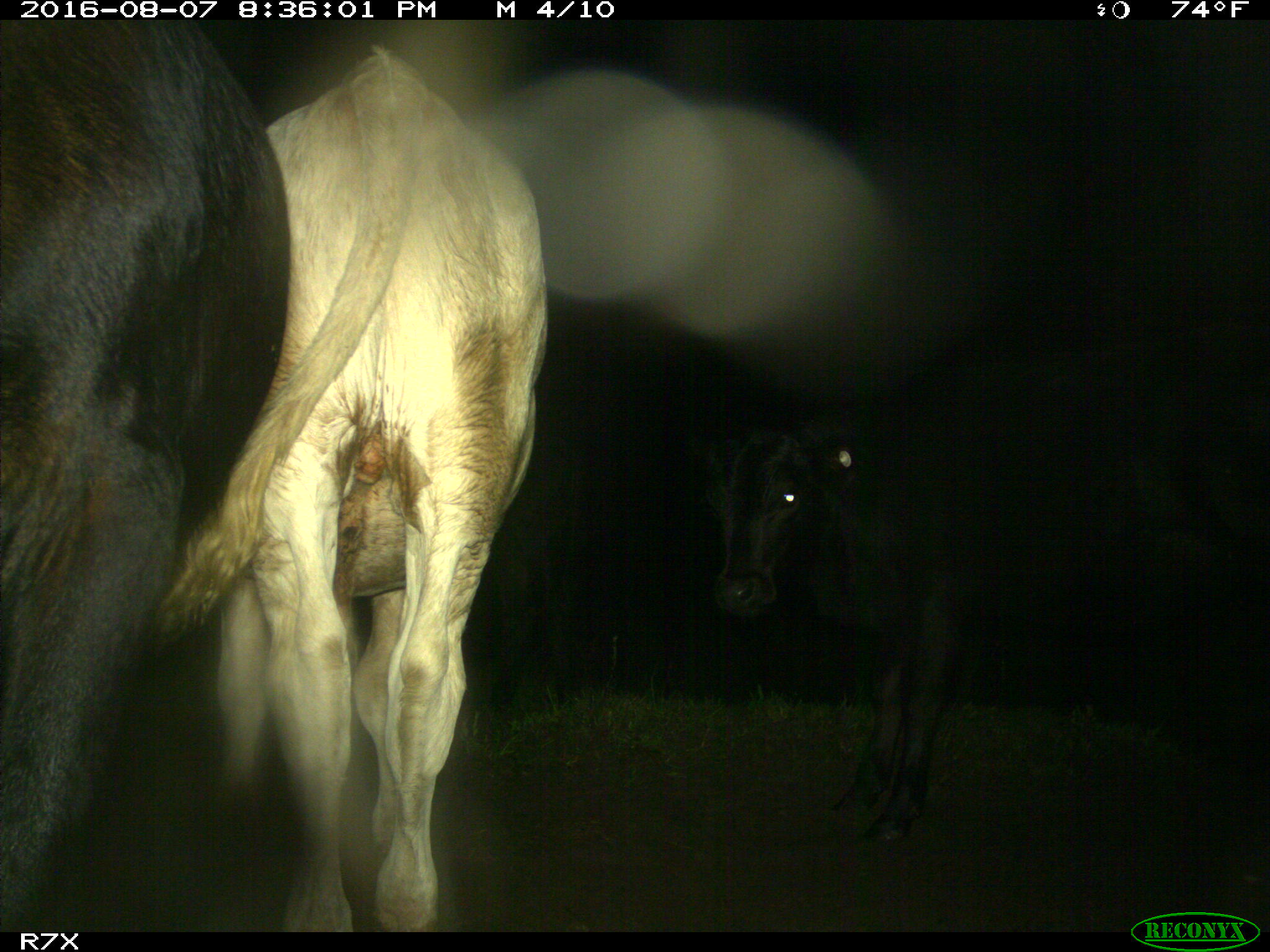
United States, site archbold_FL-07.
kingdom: Animalia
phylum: Chordata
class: Mammalia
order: Artiodactyla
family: Bovidae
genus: Bos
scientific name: Bos taurus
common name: domestic cow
Bos taurus (domestic cow).